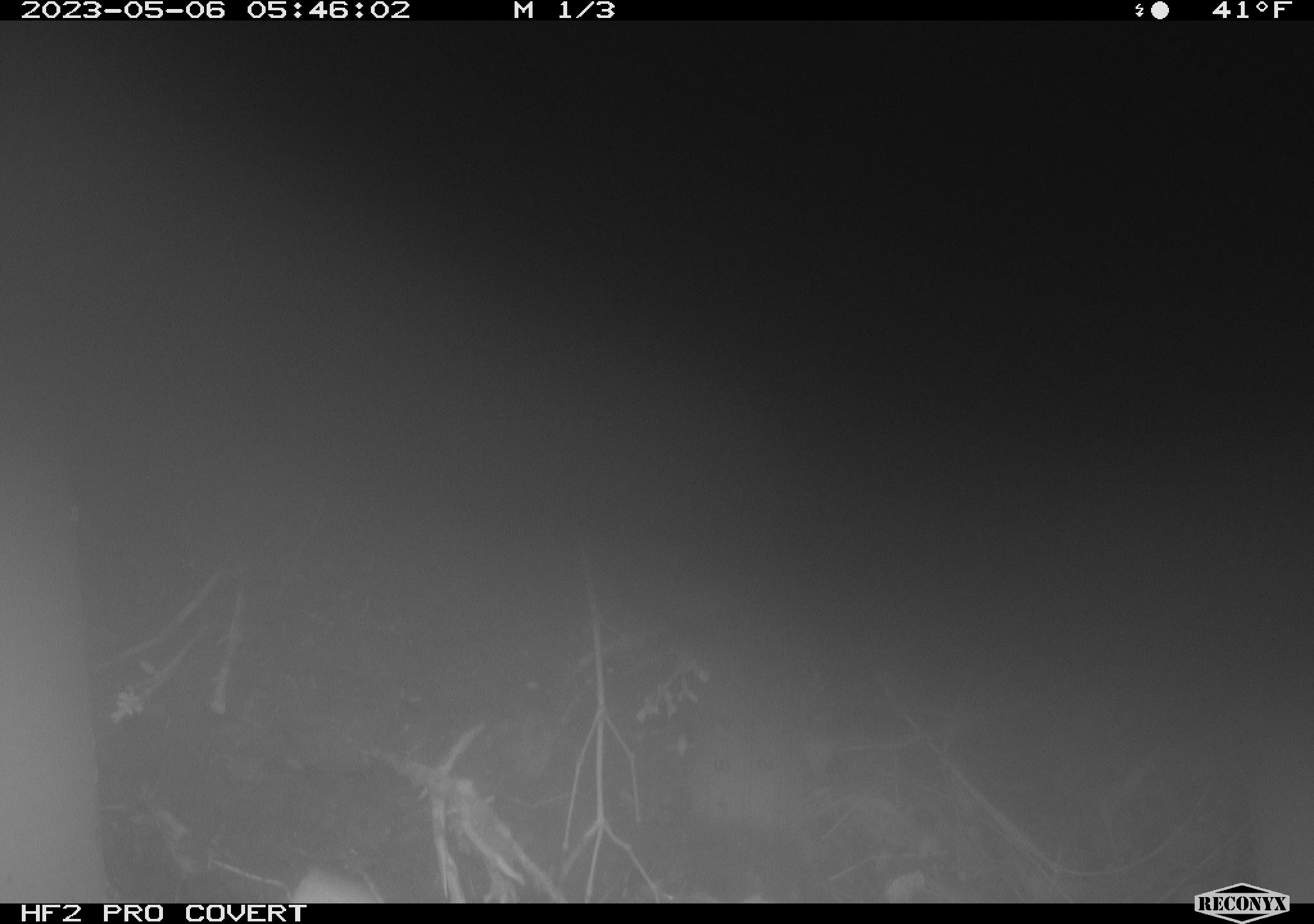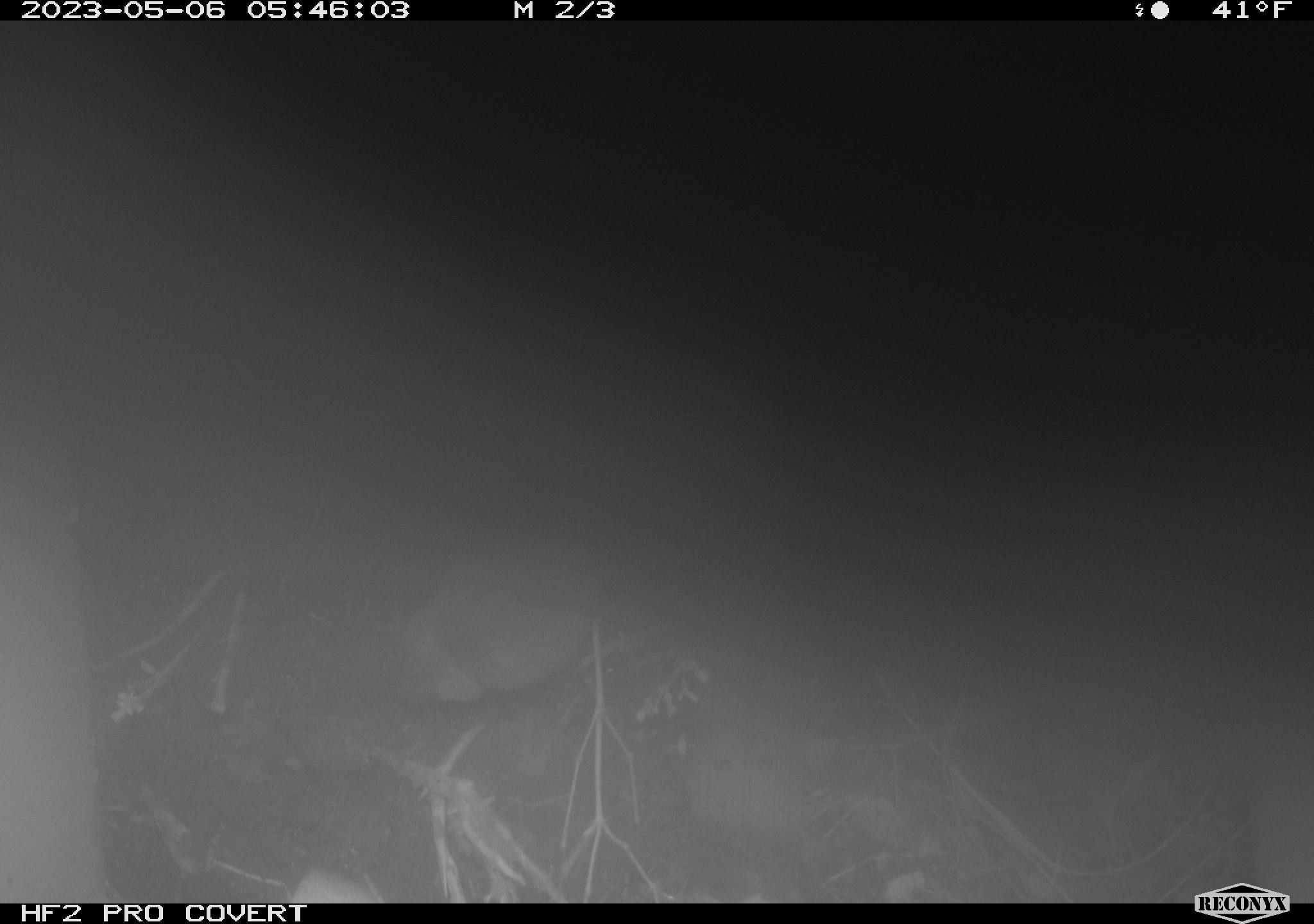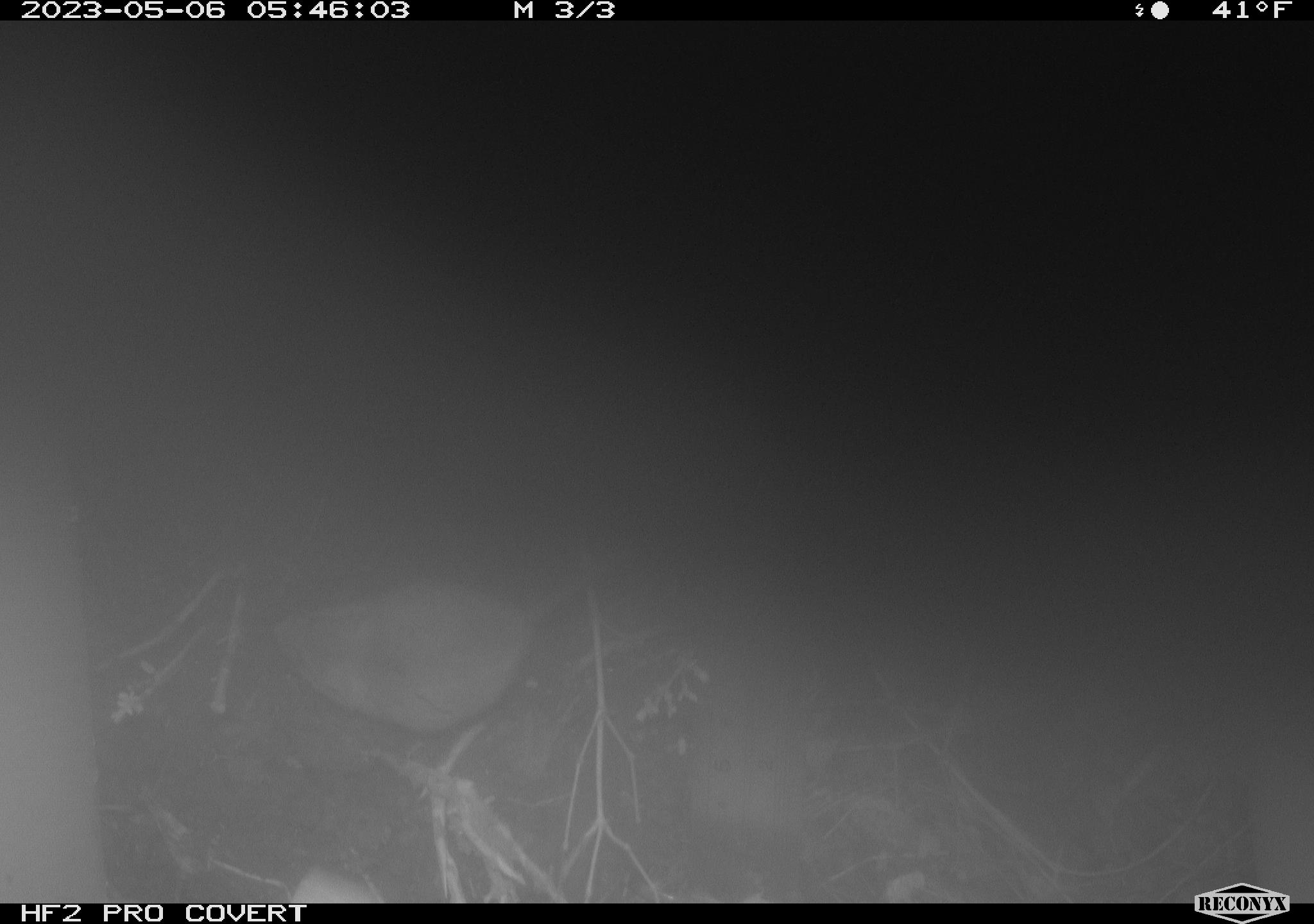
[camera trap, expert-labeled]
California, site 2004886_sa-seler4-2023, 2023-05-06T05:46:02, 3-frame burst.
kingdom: Animalia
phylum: Chordata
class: Mammalia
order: Rodentia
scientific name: Rodentia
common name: mouse species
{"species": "mouse species (Rodentia)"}